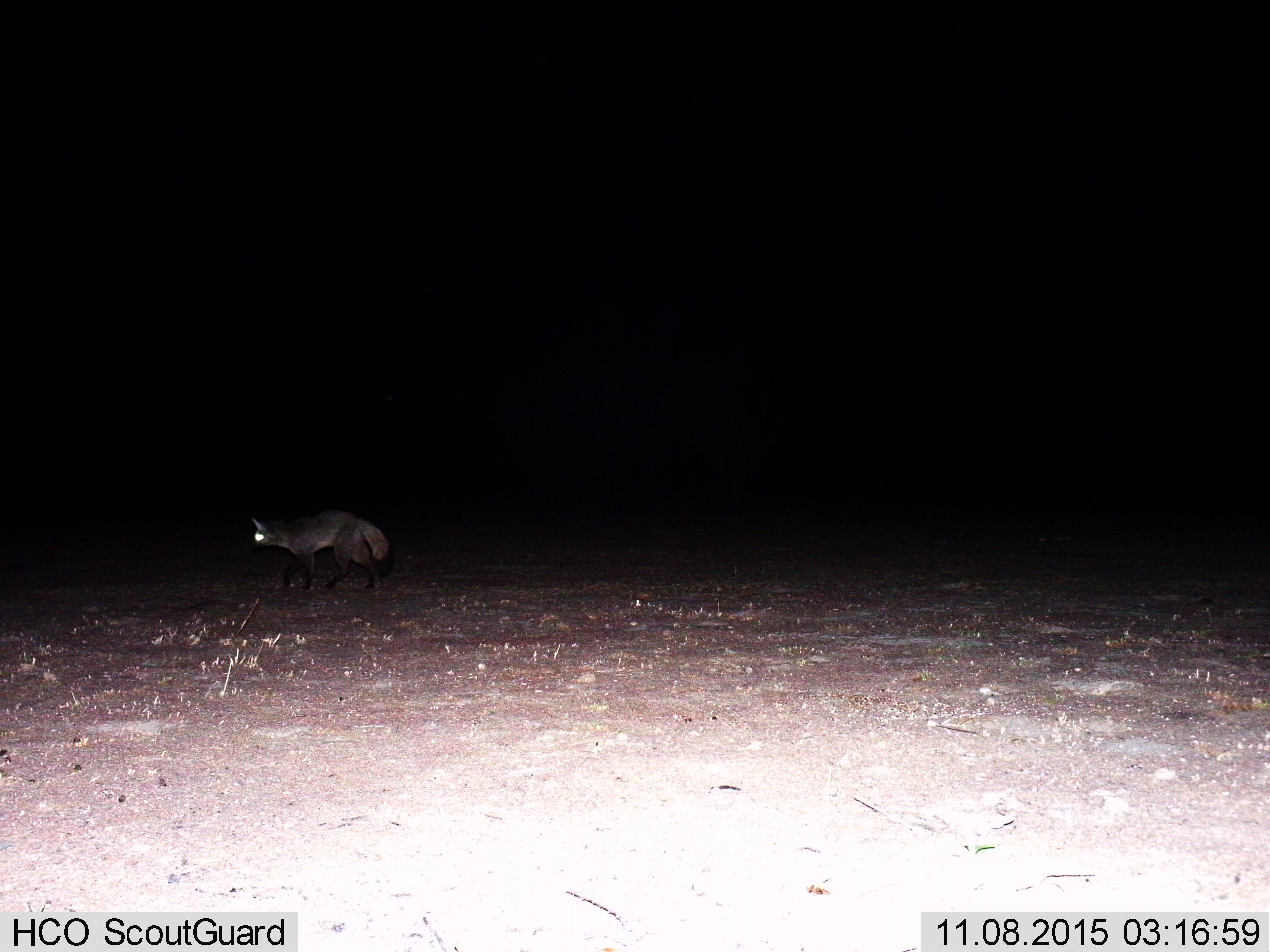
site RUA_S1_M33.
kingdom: Animalia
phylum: Chordata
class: Mammalia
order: Carnivora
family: Canidae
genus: Otocyon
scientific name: Otocyon megalotis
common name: bat-eared fox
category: foxbateared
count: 1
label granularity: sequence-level